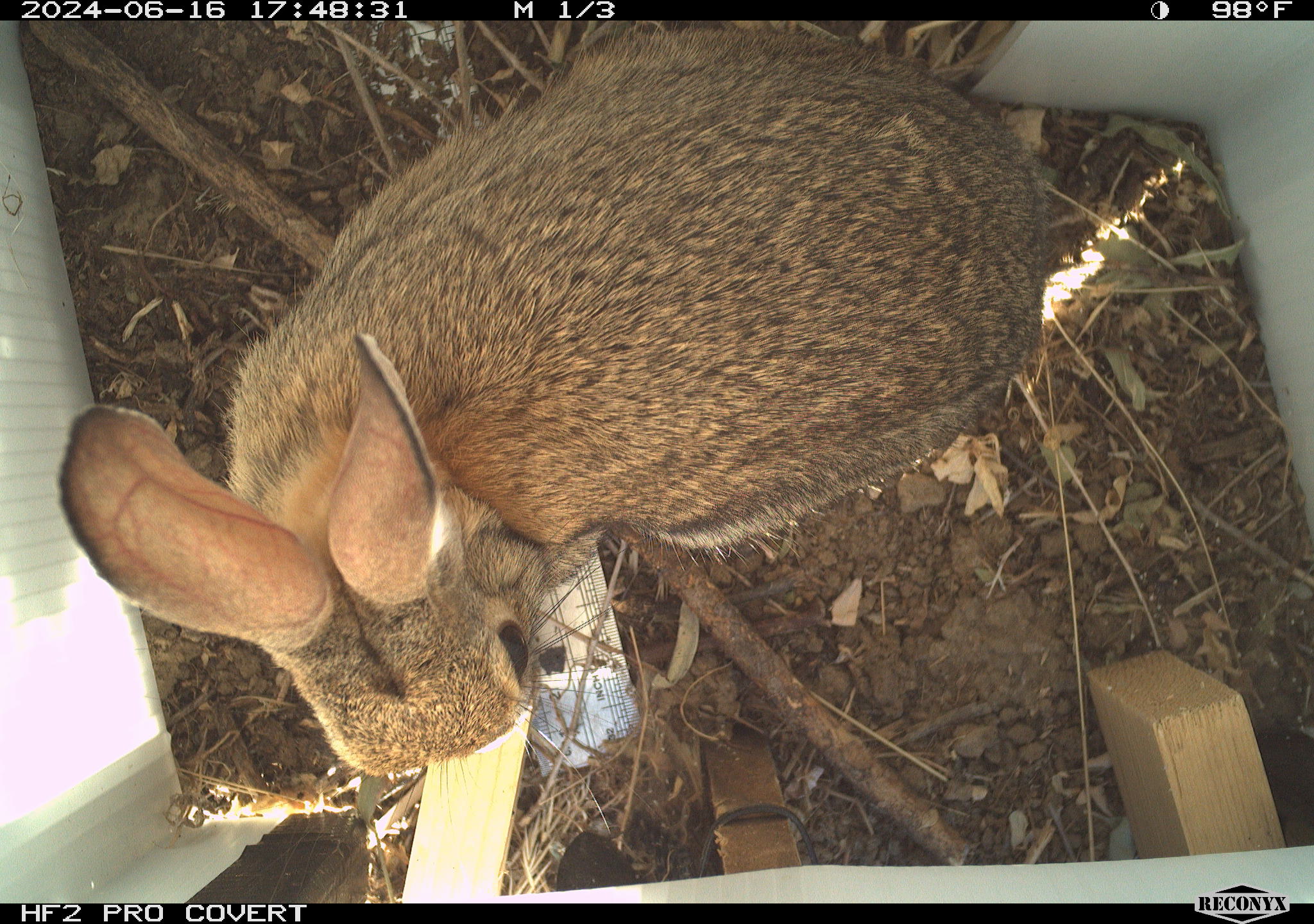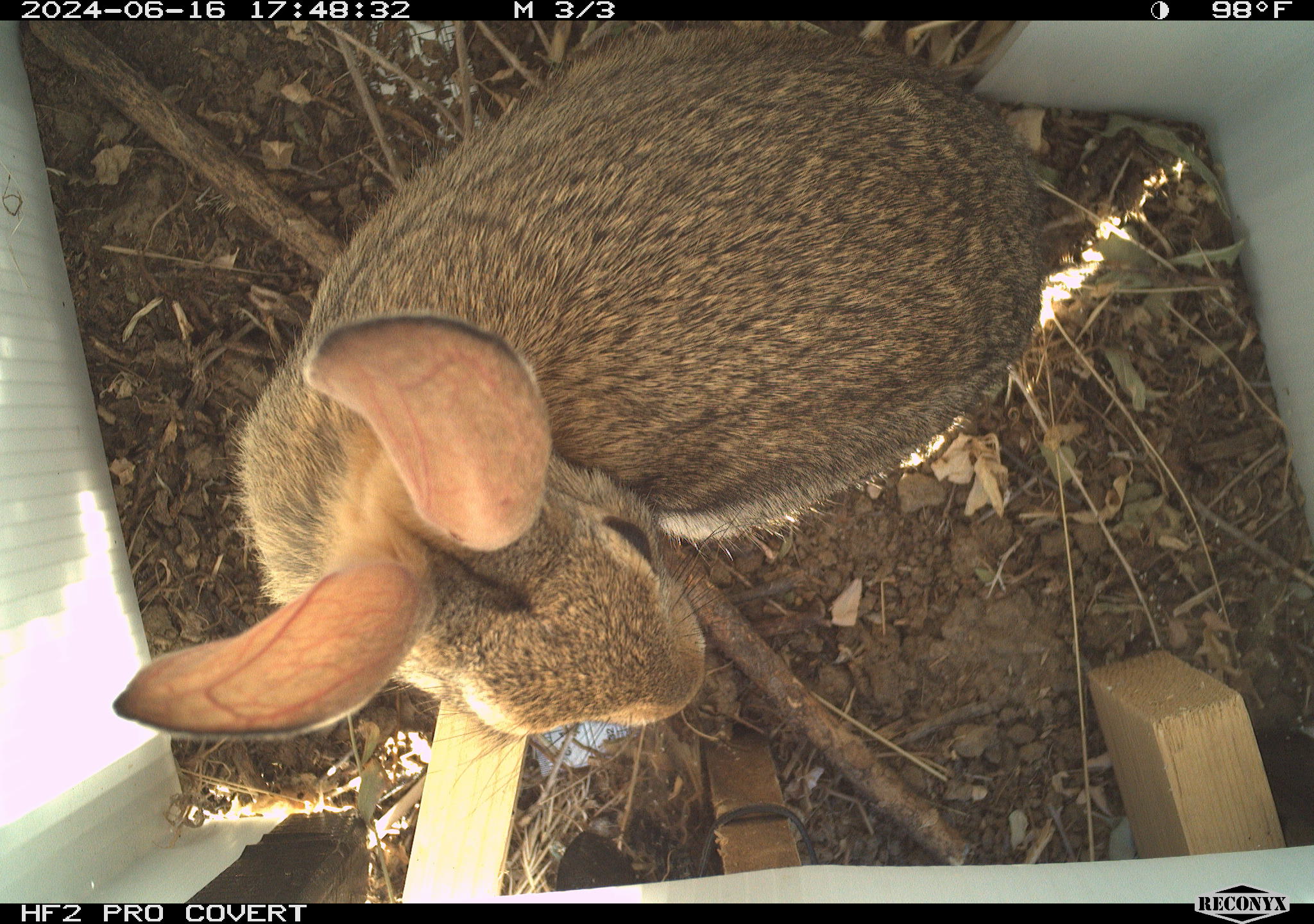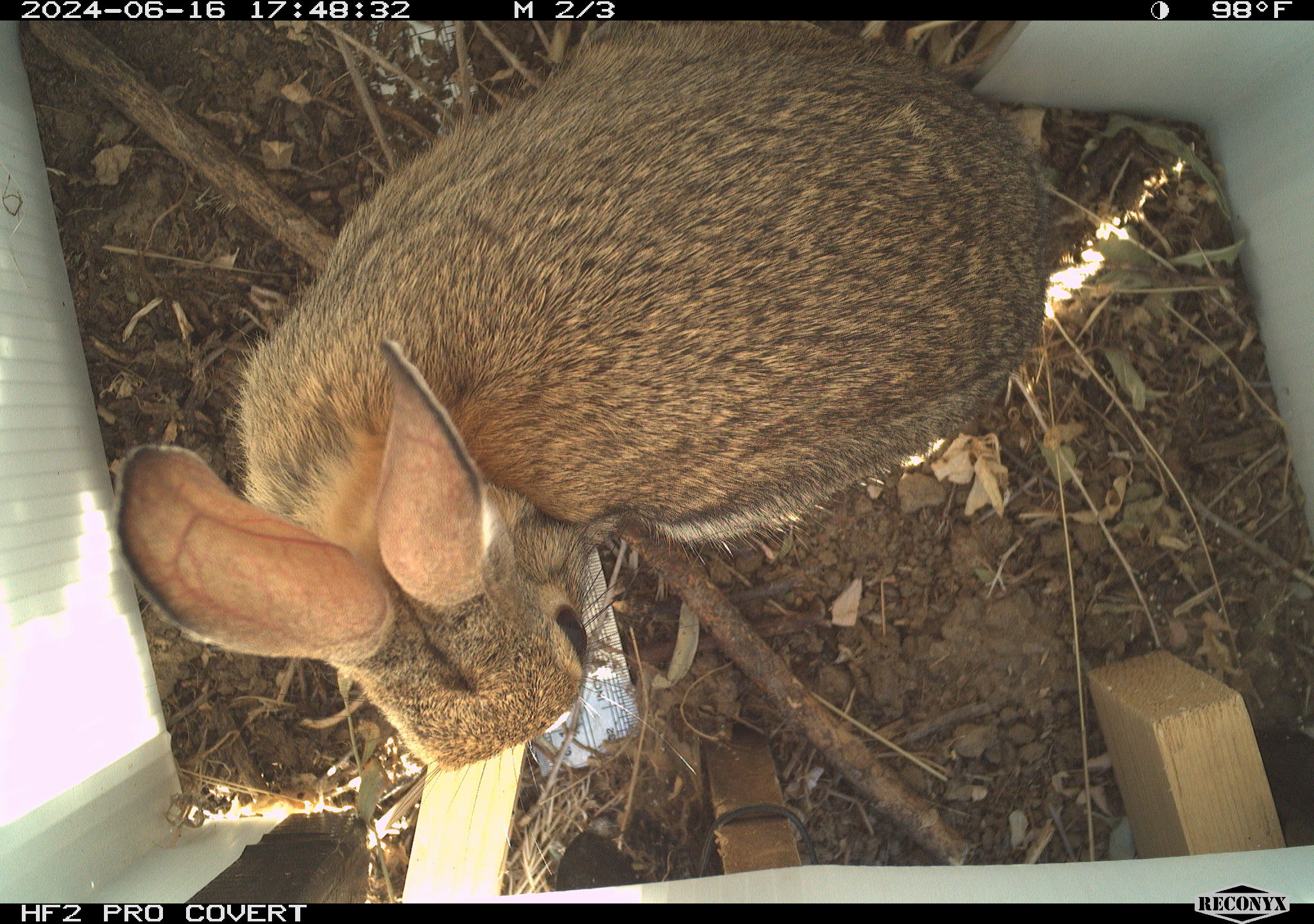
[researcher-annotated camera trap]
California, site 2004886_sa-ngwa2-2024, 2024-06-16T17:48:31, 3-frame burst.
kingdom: Animalia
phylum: Chordata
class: Mammalia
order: Lagomorpha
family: Leporidae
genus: Sylvilagus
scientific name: Sylvilagus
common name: cottontail rabbits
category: sylvilagus species